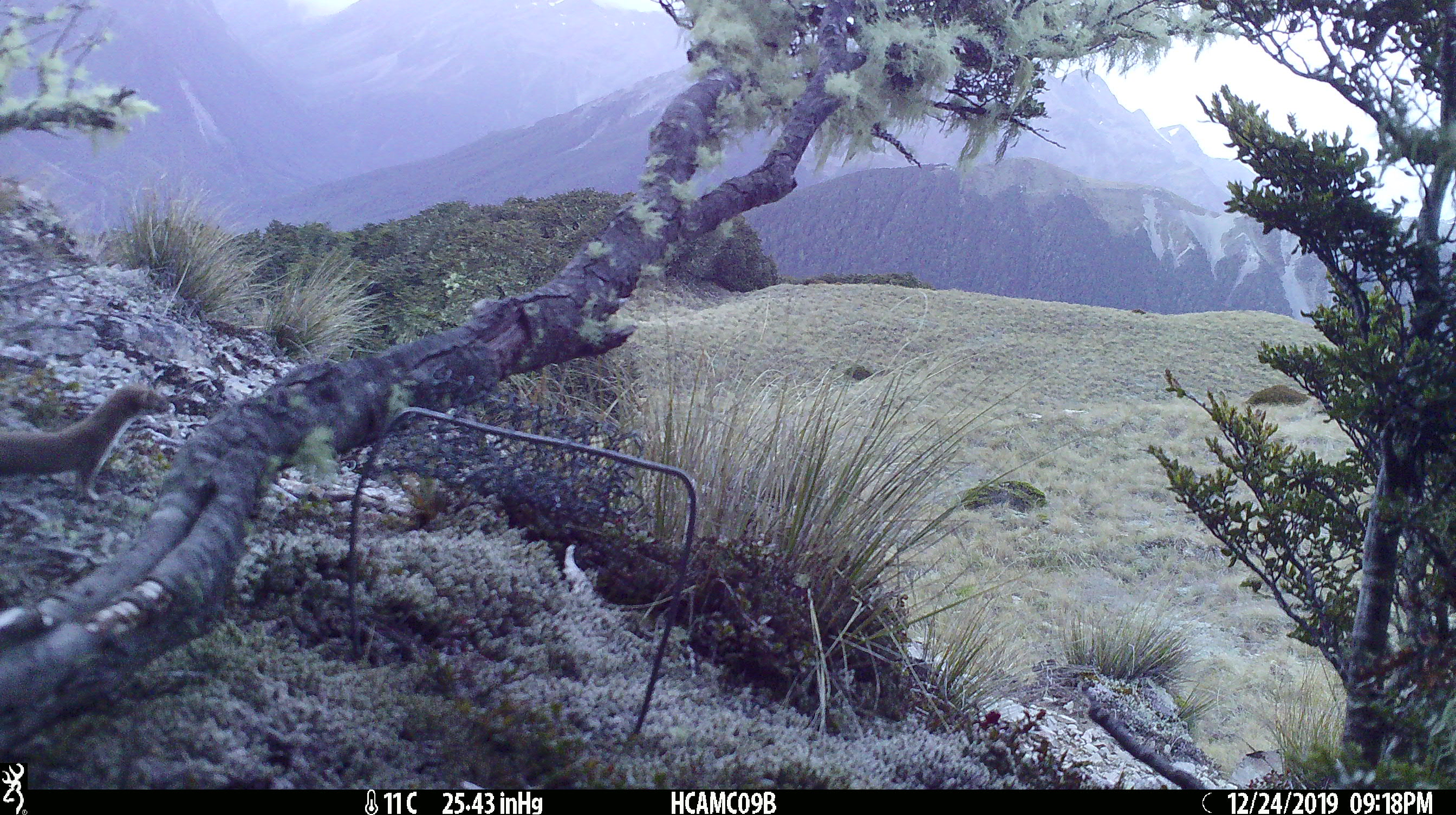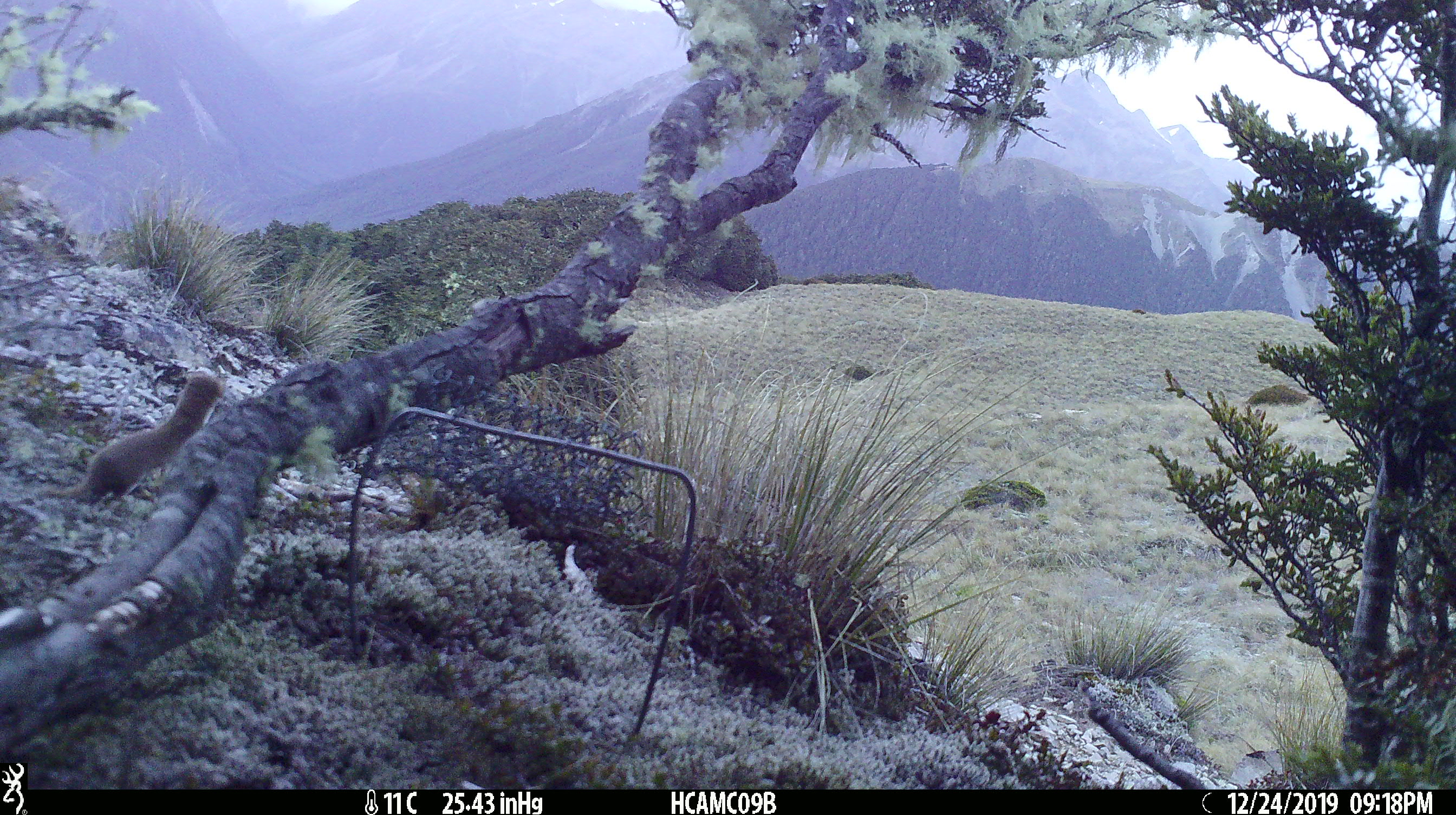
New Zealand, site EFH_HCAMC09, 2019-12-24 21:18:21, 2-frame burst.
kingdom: Animalia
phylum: Chordata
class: Mammalia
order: Carnivora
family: Mustelidae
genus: Mustela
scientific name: Mustela nivalis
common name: least weasel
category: weasel